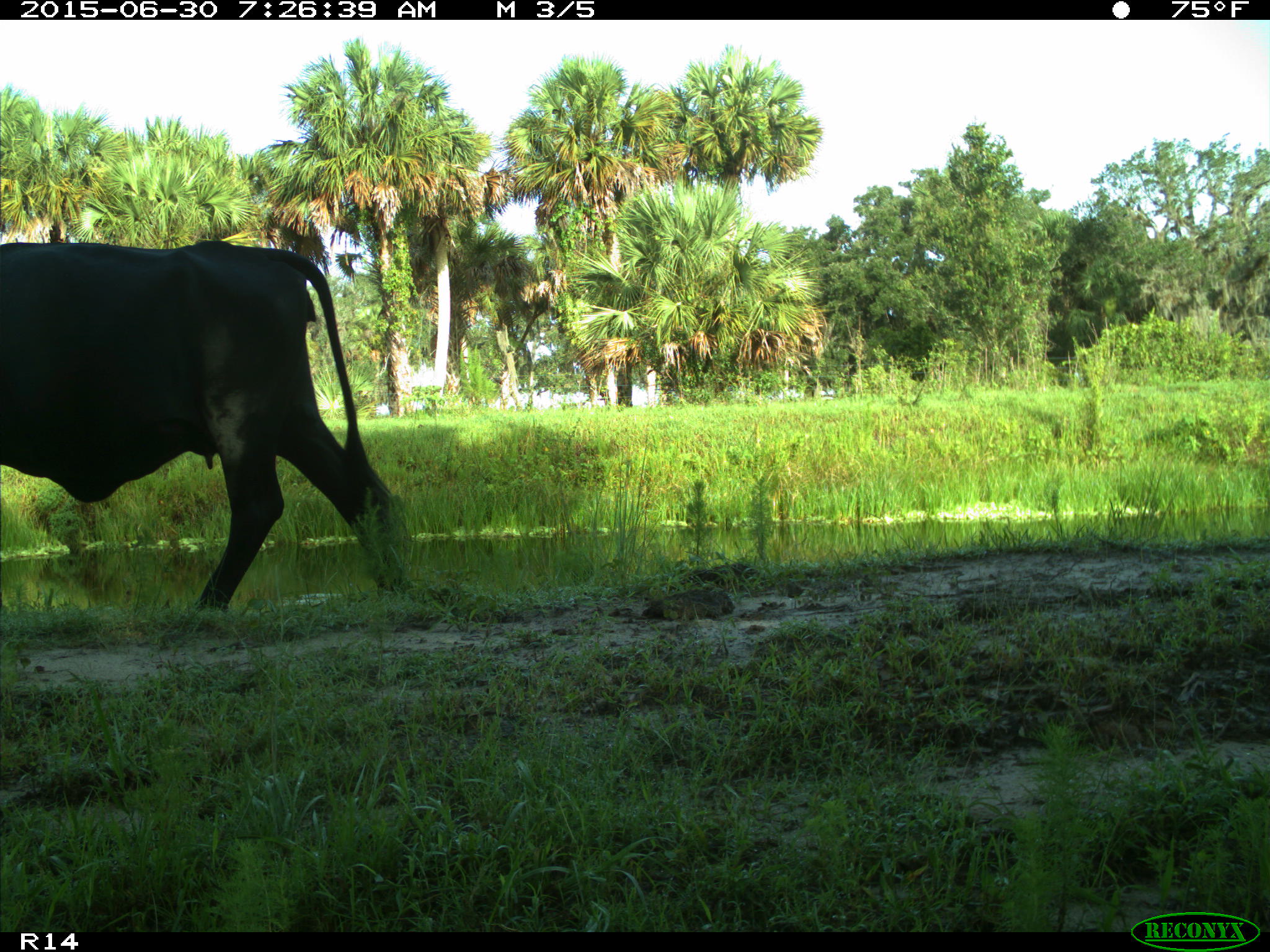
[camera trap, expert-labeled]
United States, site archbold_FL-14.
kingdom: Animalia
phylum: Chordata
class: Mammalia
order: Artiodactyla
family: Bovidae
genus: Bos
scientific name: Bos taurus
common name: domestic cow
Bos taurus (domestic cow).